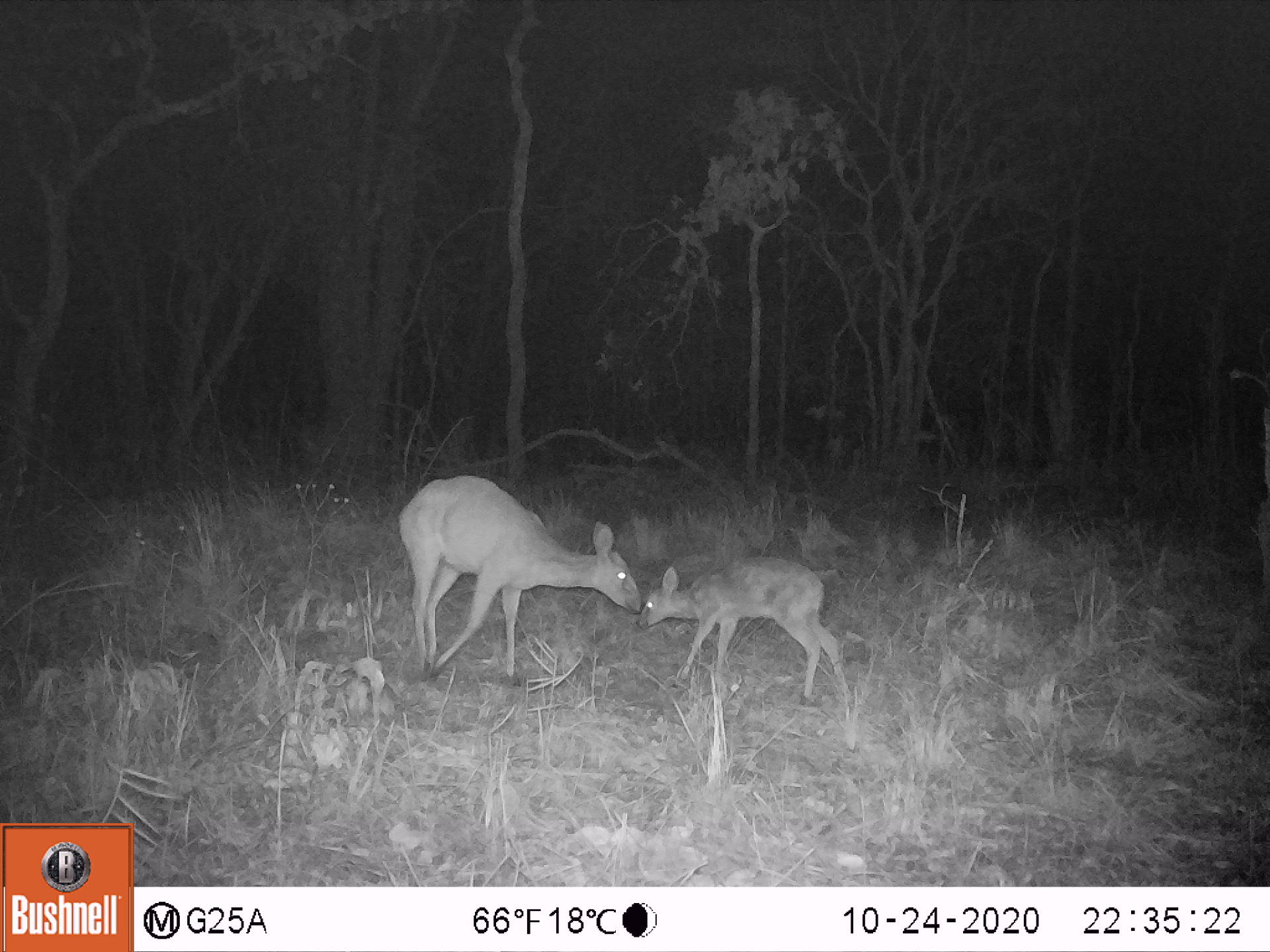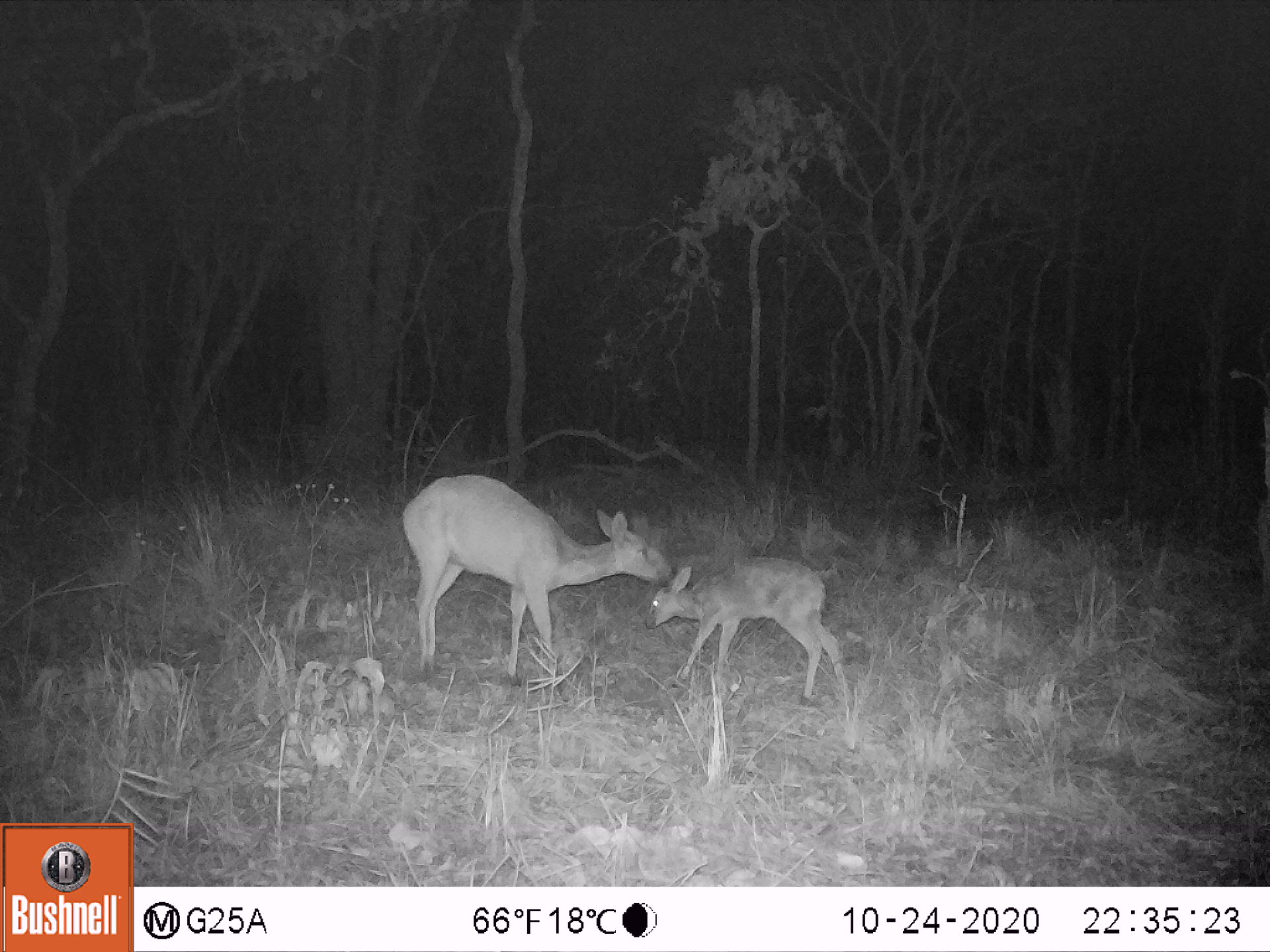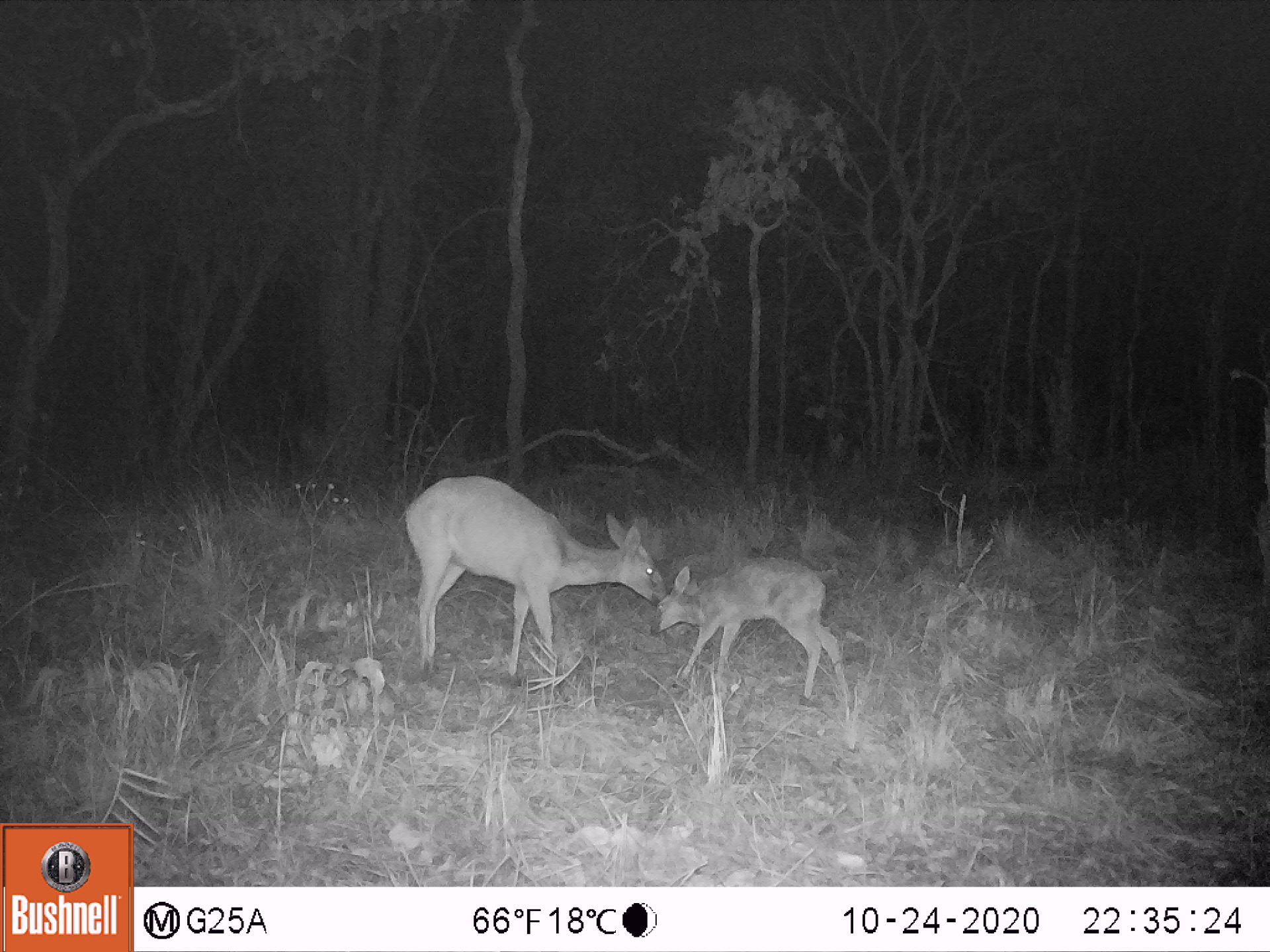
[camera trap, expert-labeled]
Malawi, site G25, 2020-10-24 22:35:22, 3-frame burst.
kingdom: Animalia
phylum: Chordata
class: Mammalia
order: Artiodactyla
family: Bovidae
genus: Sylvicapra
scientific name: Sylvicapra grimmia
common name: common duiker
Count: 2.